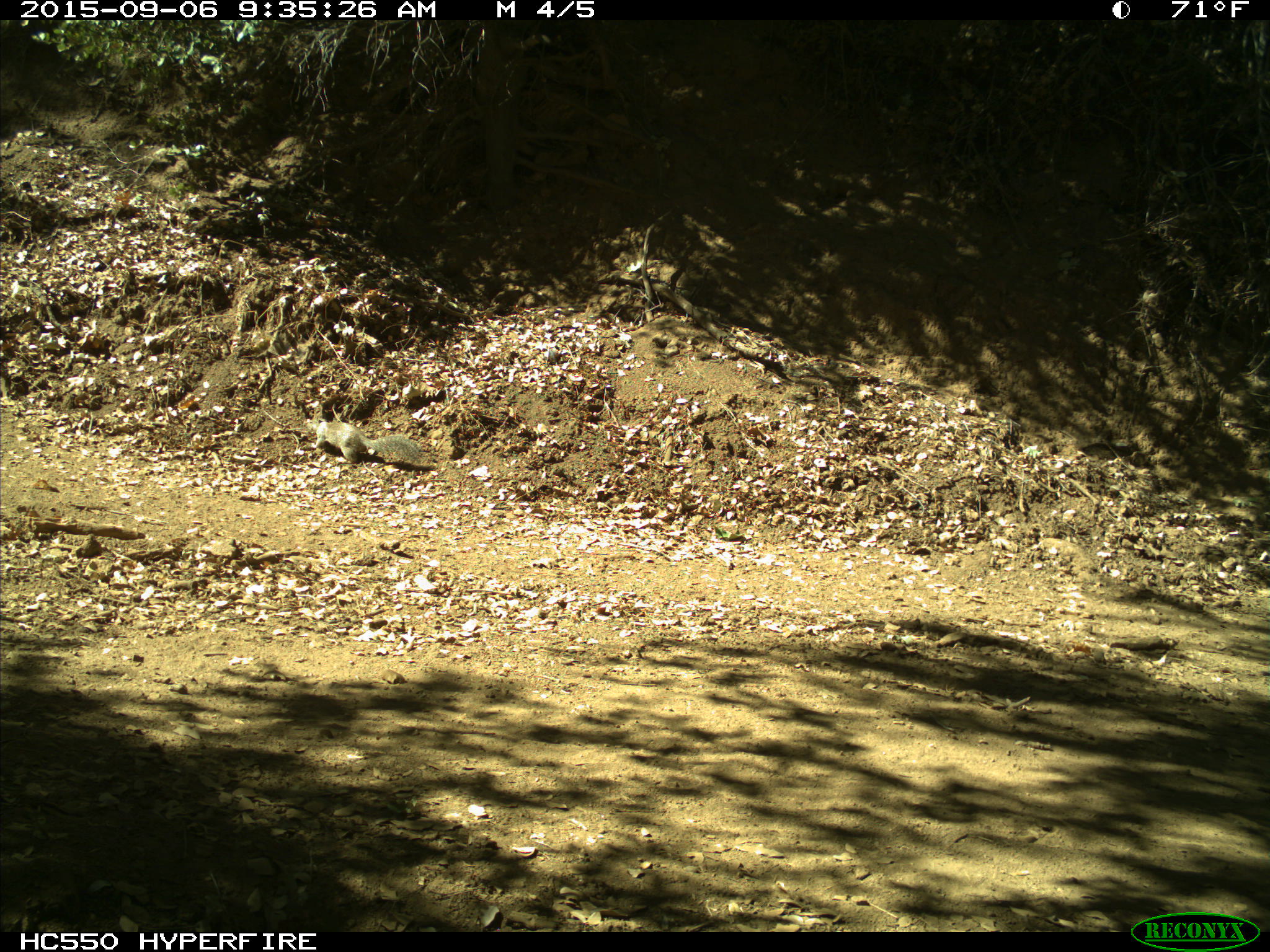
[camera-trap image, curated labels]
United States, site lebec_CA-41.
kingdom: Animalia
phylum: Chordata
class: Mammalia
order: Rodentia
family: Sciuridae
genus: Otospermophilus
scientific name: Otospermophilus beecheyi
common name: california ground squirrel